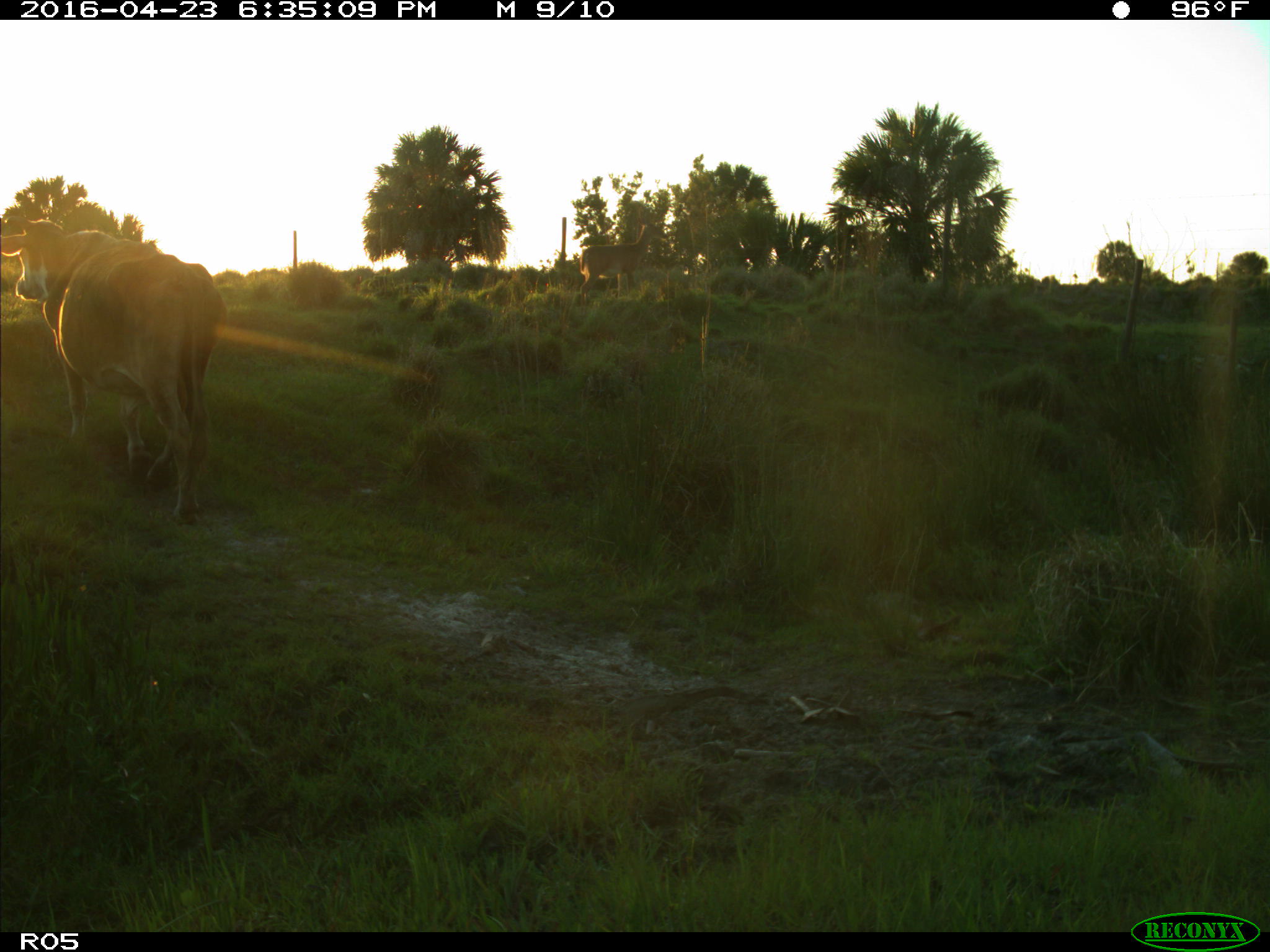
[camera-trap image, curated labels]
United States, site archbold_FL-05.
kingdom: Animalia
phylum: Chordata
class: Mammalia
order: Artiodactyla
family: Bovidae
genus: Bos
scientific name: Bos taurus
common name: domestic cow